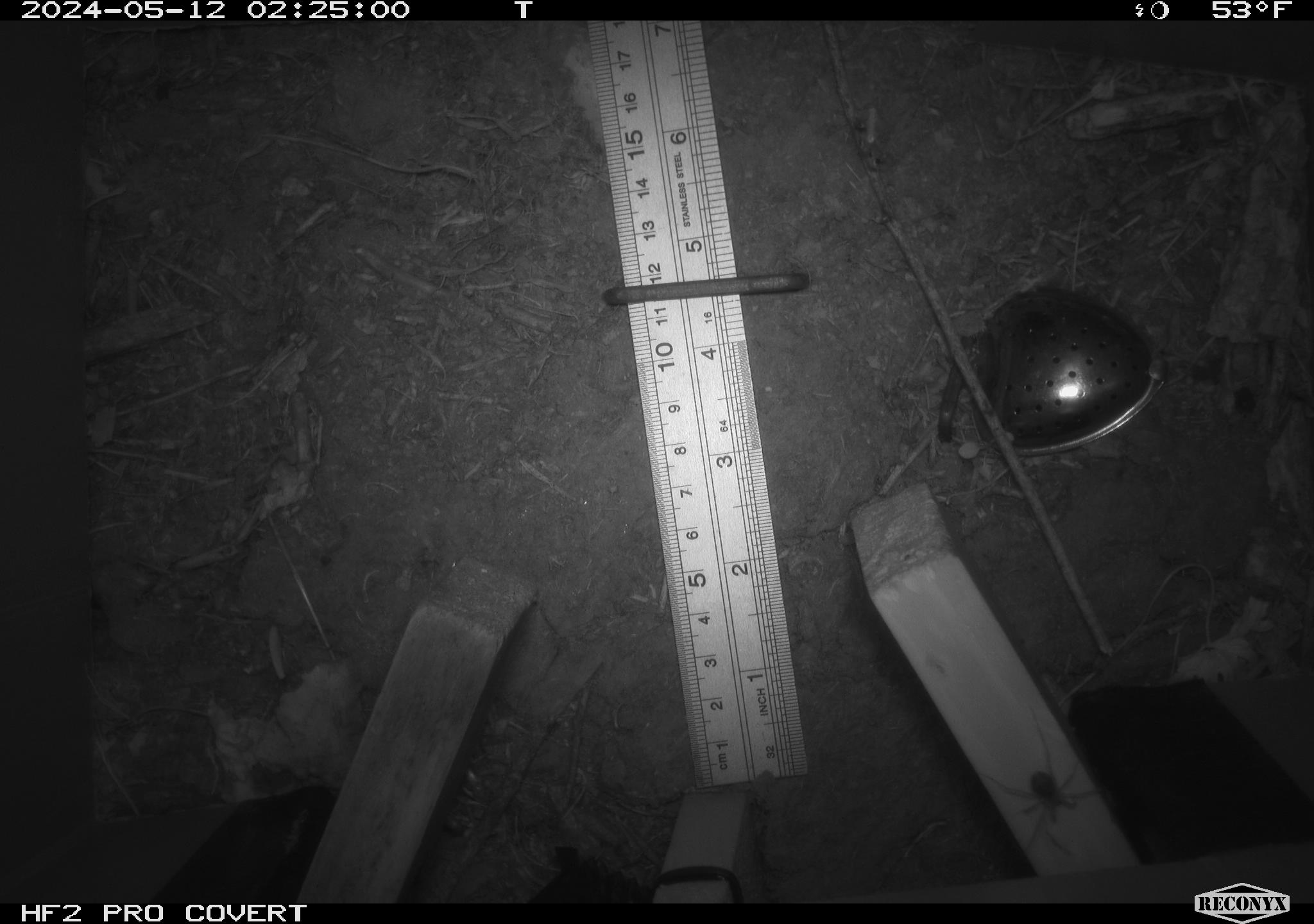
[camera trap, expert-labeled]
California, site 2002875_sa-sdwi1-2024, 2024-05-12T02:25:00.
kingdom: Animalia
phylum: Arthropoda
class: Arachnida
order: Araneae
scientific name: Araneae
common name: spider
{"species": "spider (Araneae)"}